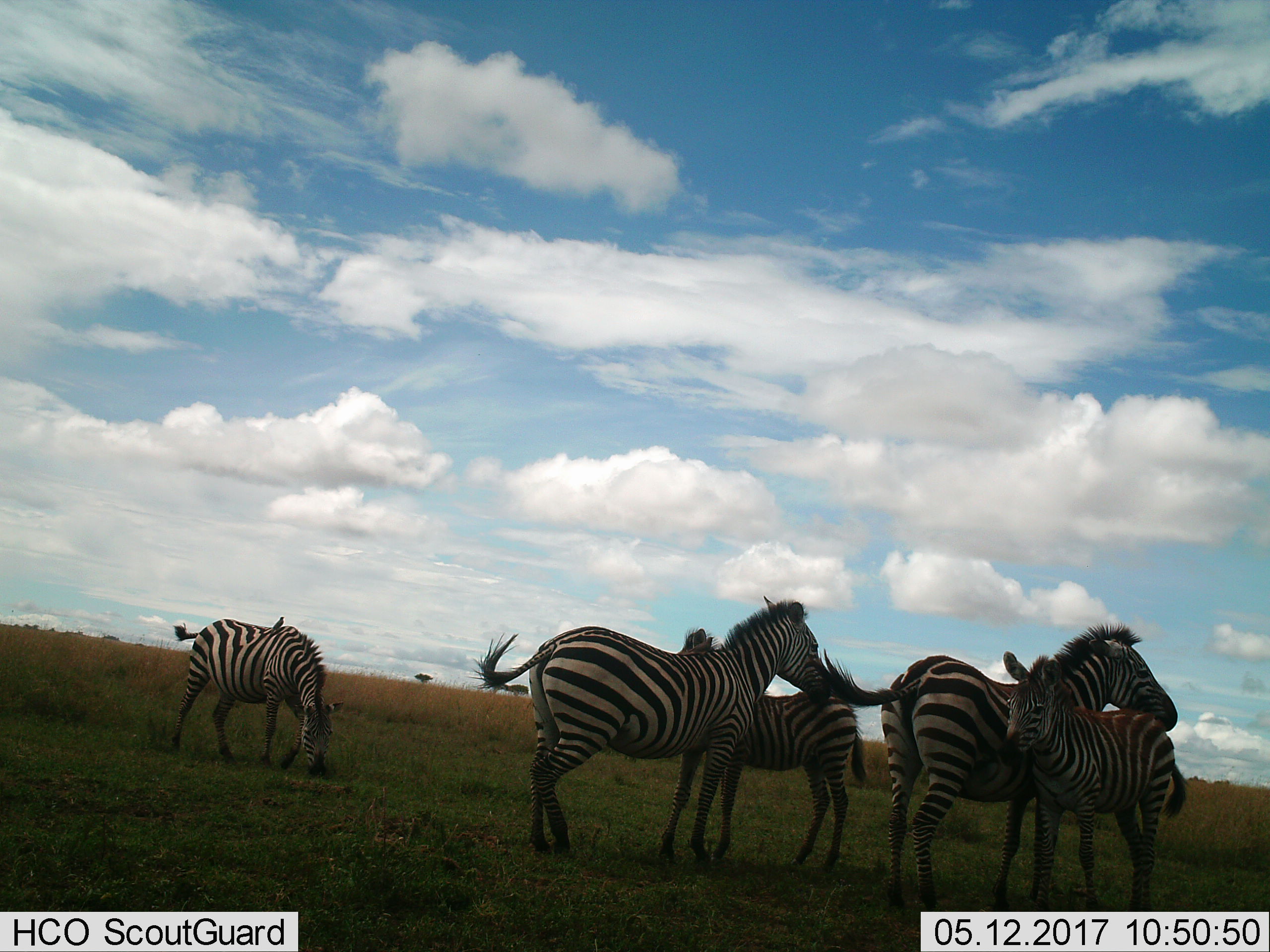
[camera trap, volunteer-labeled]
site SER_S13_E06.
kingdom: Animalia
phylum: Chordata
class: Mammalia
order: Perissodactyla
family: Equidae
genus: Equus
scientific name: Equus quagga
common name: plains zebra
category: zebraplains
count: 5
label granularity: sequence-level